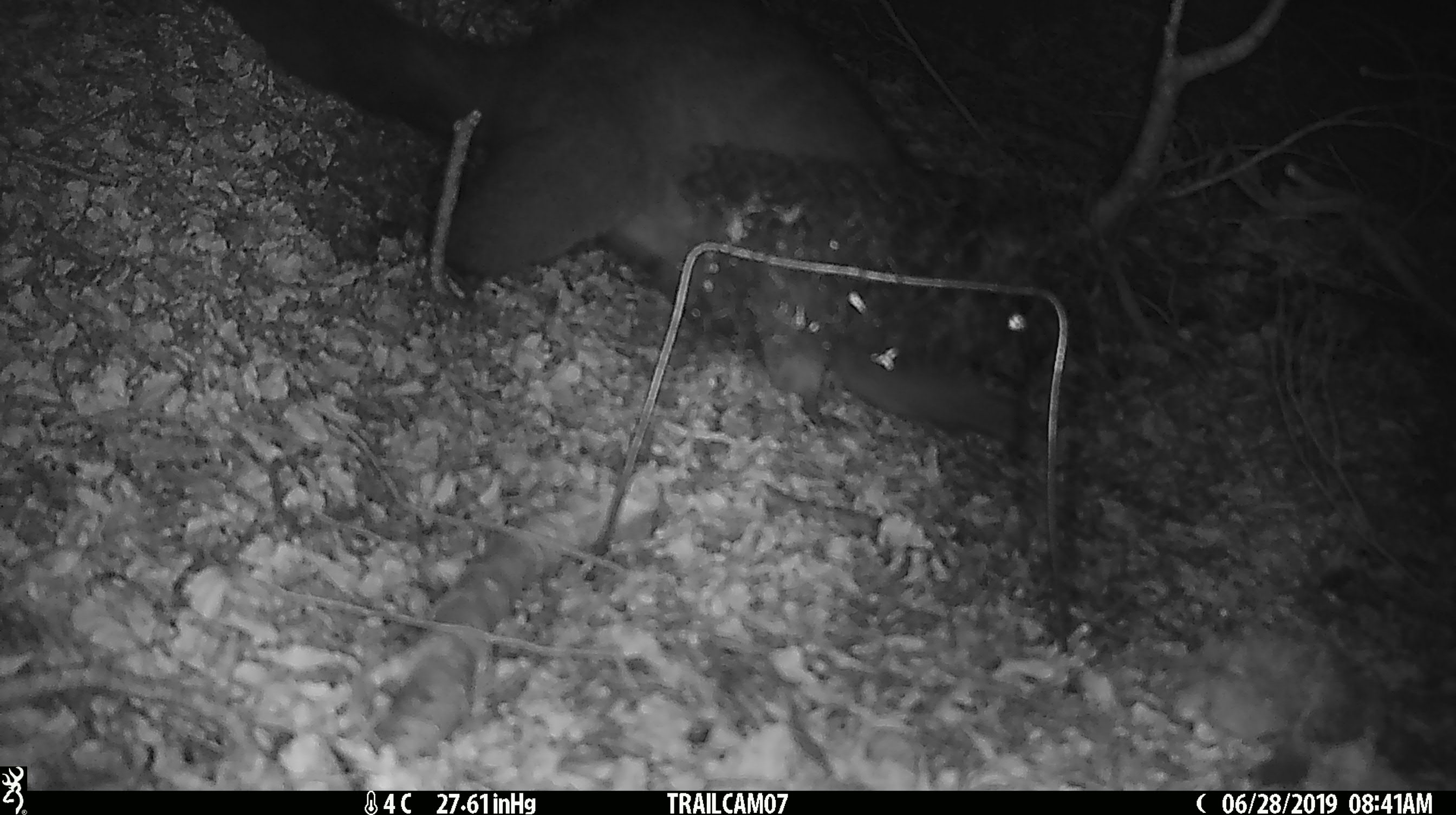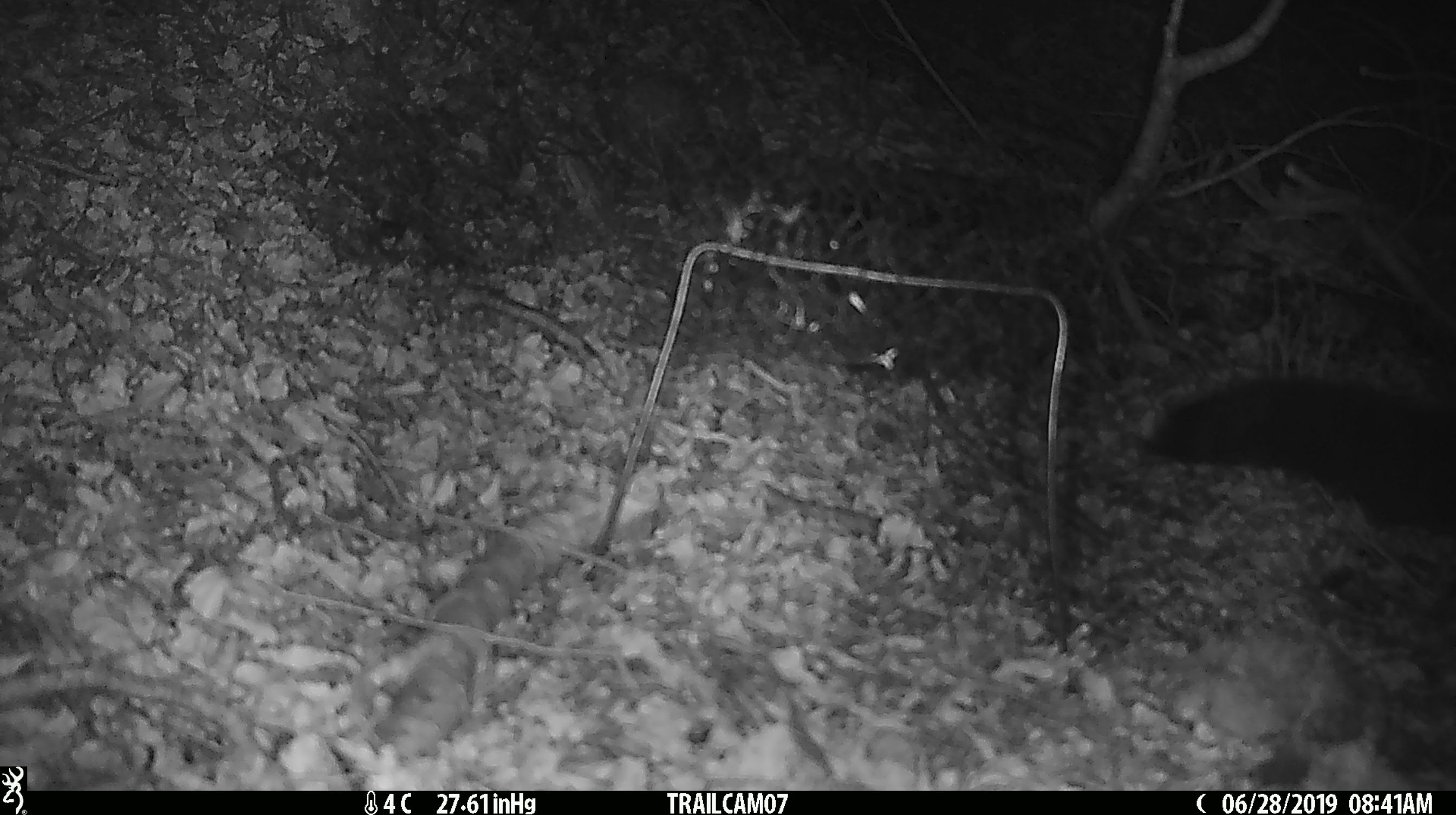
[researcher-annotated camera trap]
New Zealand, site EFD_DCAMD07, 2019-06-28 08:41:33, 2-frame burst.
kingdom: Animalia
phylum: Chordata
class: Mammalia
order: Diprotodontia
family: Phalangeridae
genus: Trichosurus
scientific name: Trichosurus vulpecula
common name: common brushtail possum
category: possum